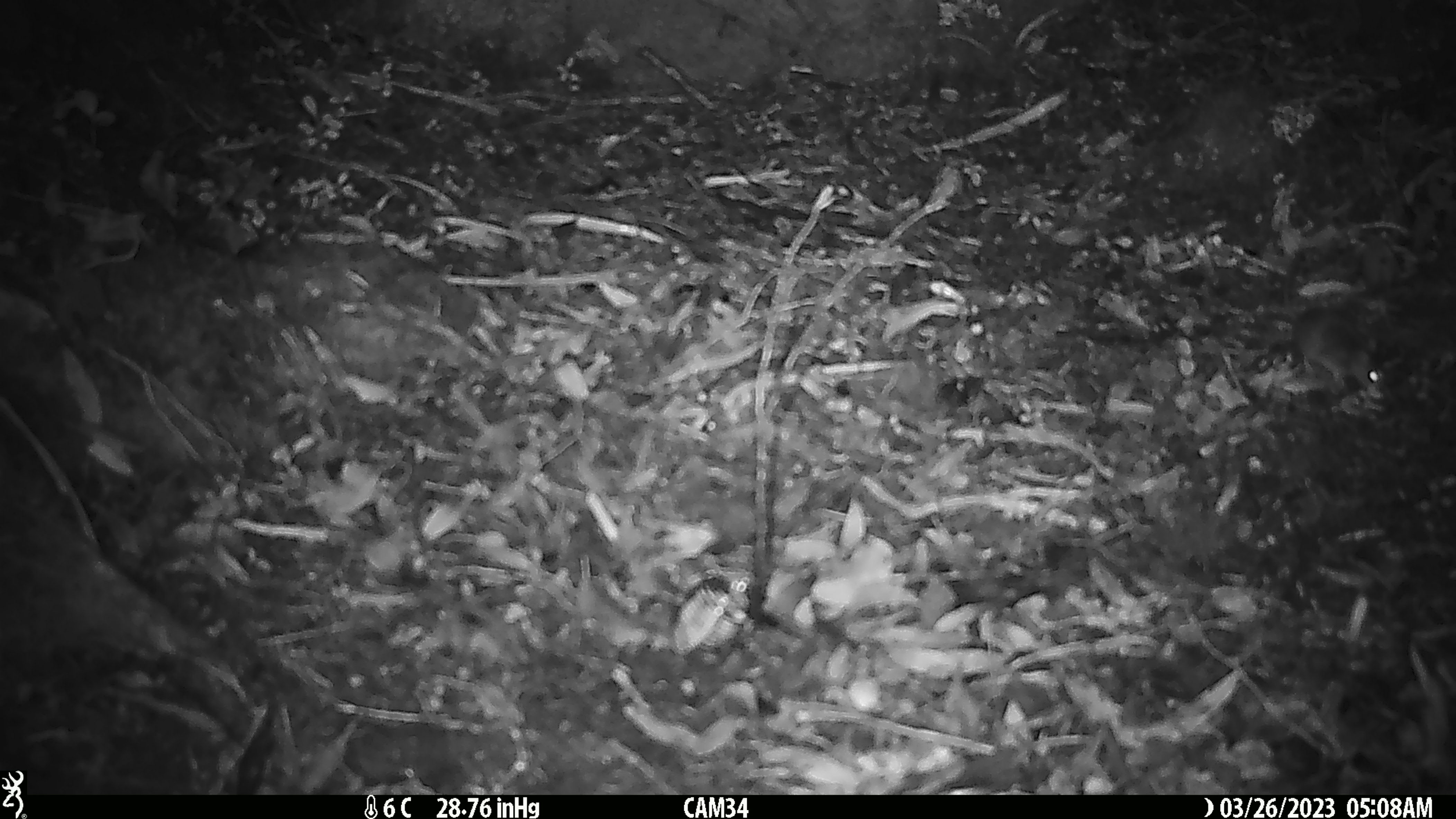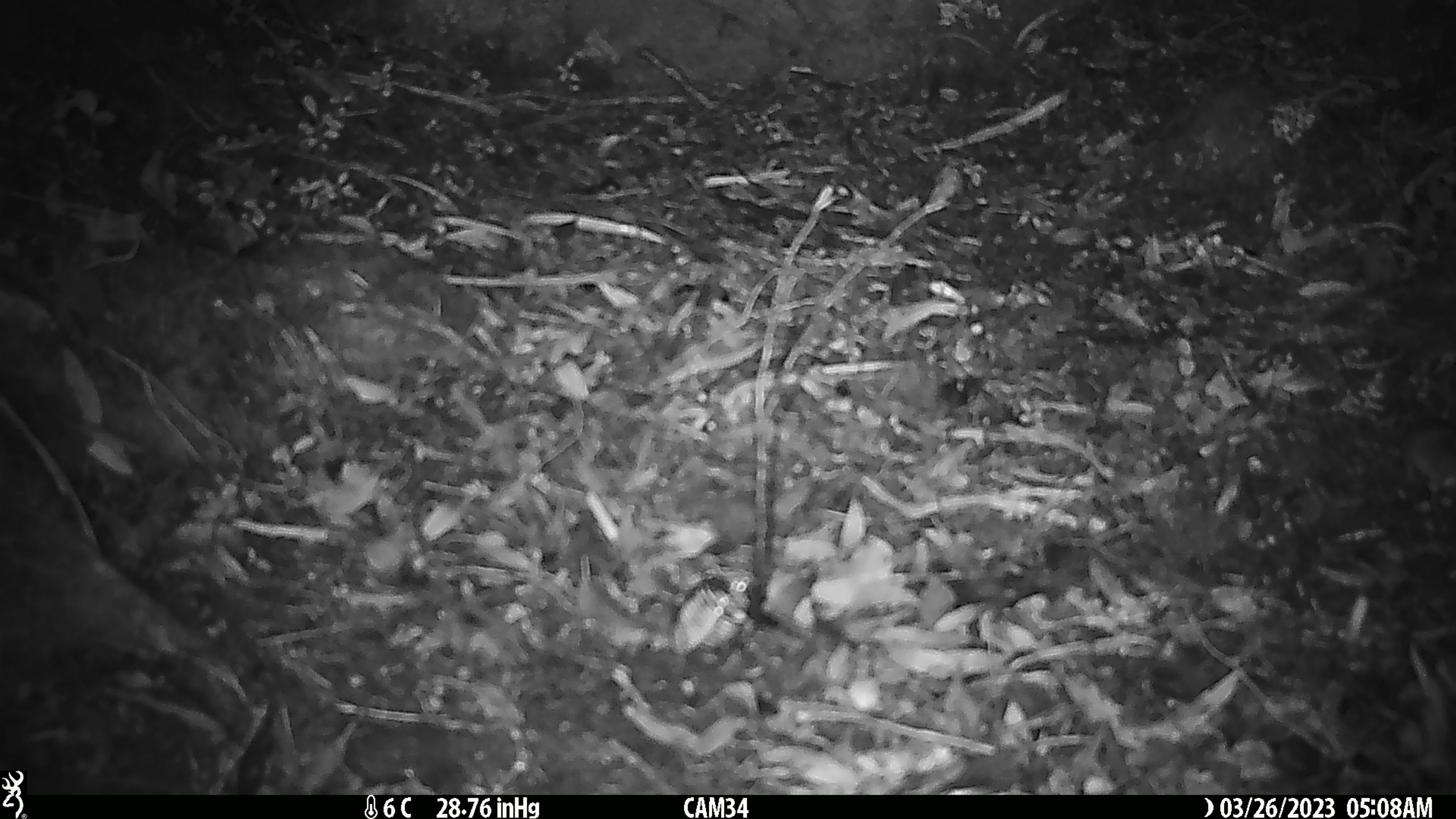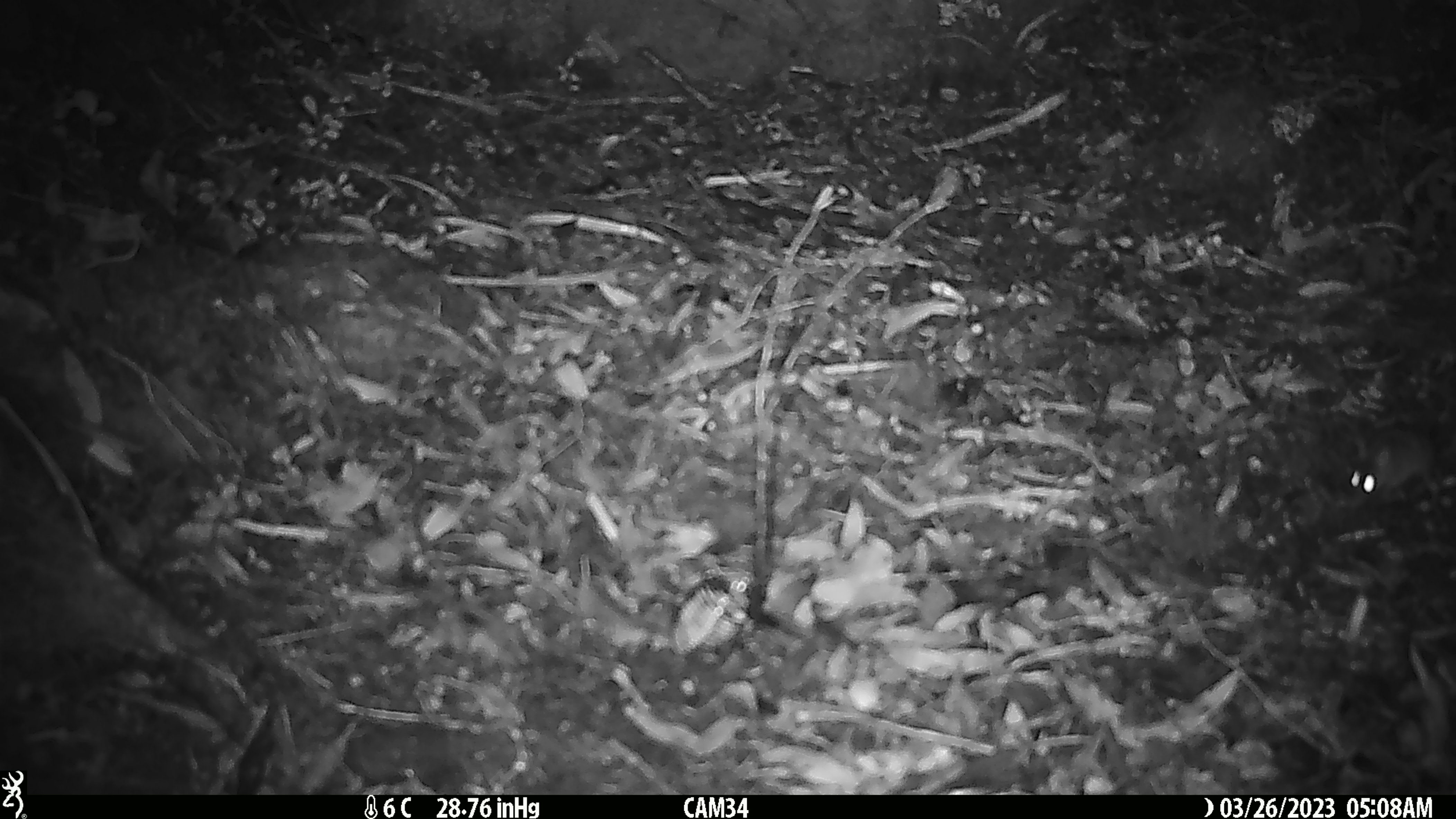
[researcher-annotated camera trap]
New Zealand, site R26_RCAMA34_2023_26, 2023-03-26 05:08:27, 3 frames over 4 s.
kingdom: Animalia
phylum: Chordata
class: Mammalia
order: Rodentia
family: Muridae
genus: Mus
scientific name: Mus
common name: mouse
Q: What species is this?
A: Mouse (Mus).